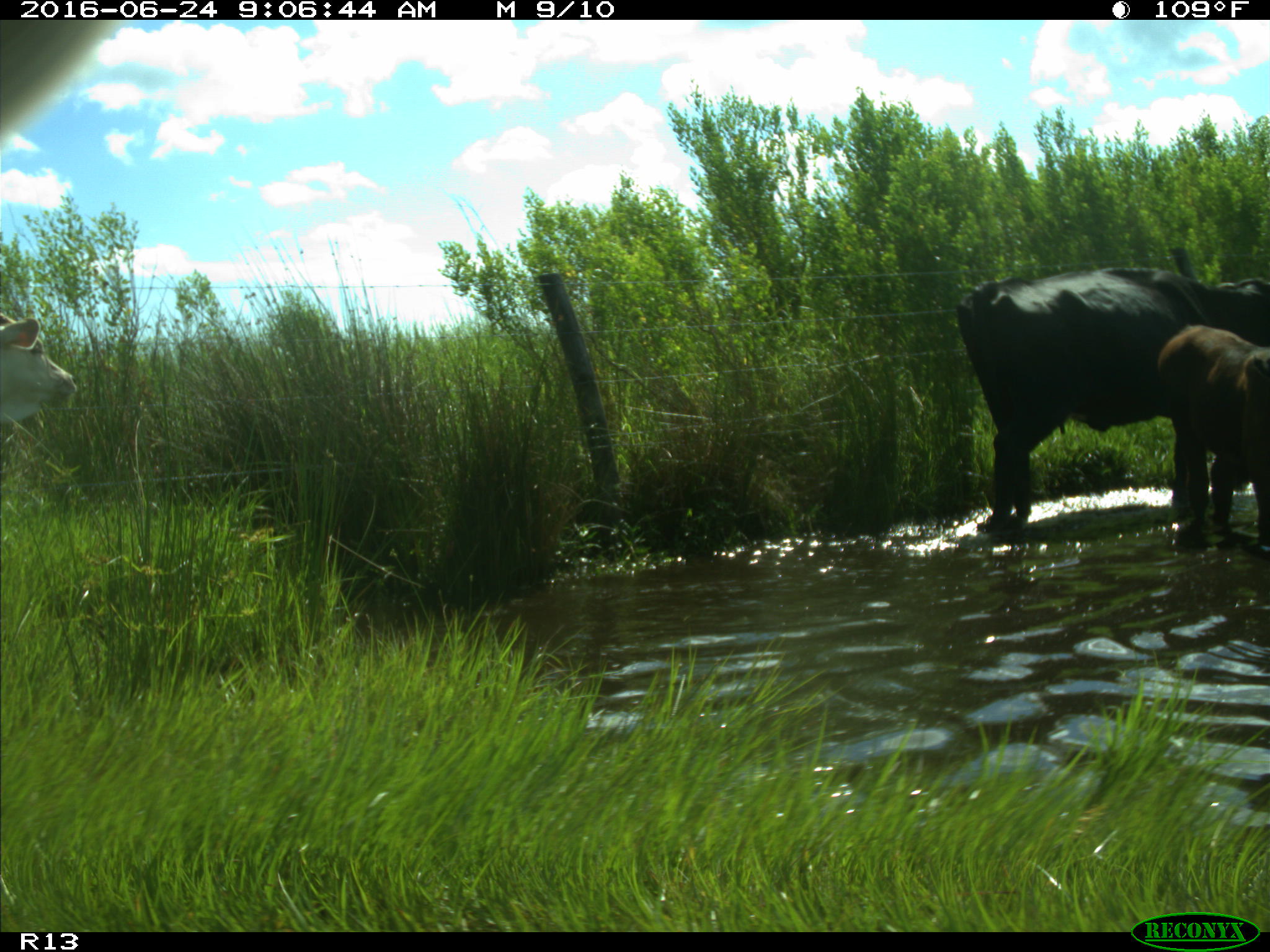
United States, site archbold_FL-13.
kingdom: Animalia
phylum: Chordata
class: Mammalia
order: Artiodactyla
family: Bovidae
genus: Bos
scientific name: Bos taurus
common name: domestic cow